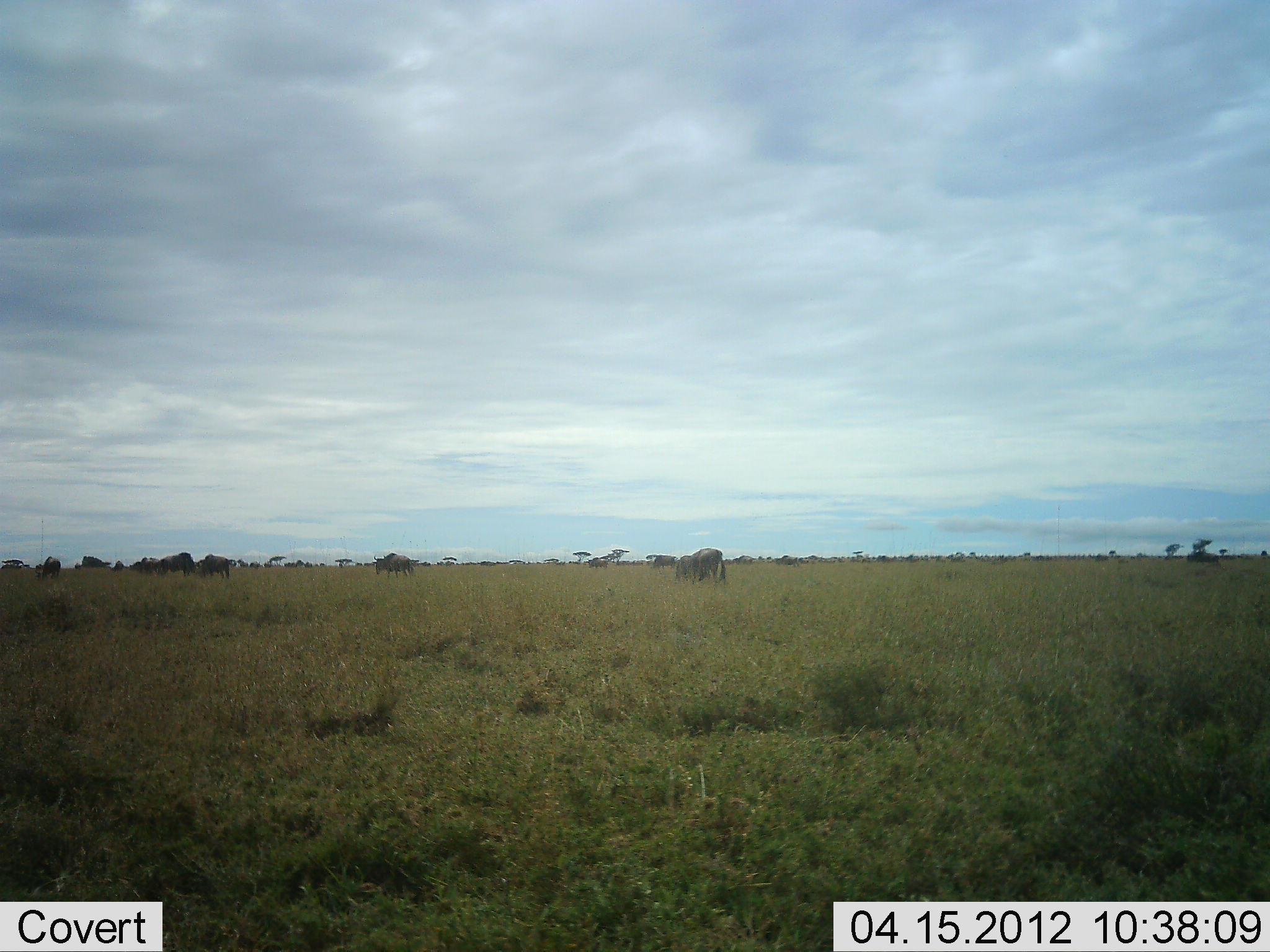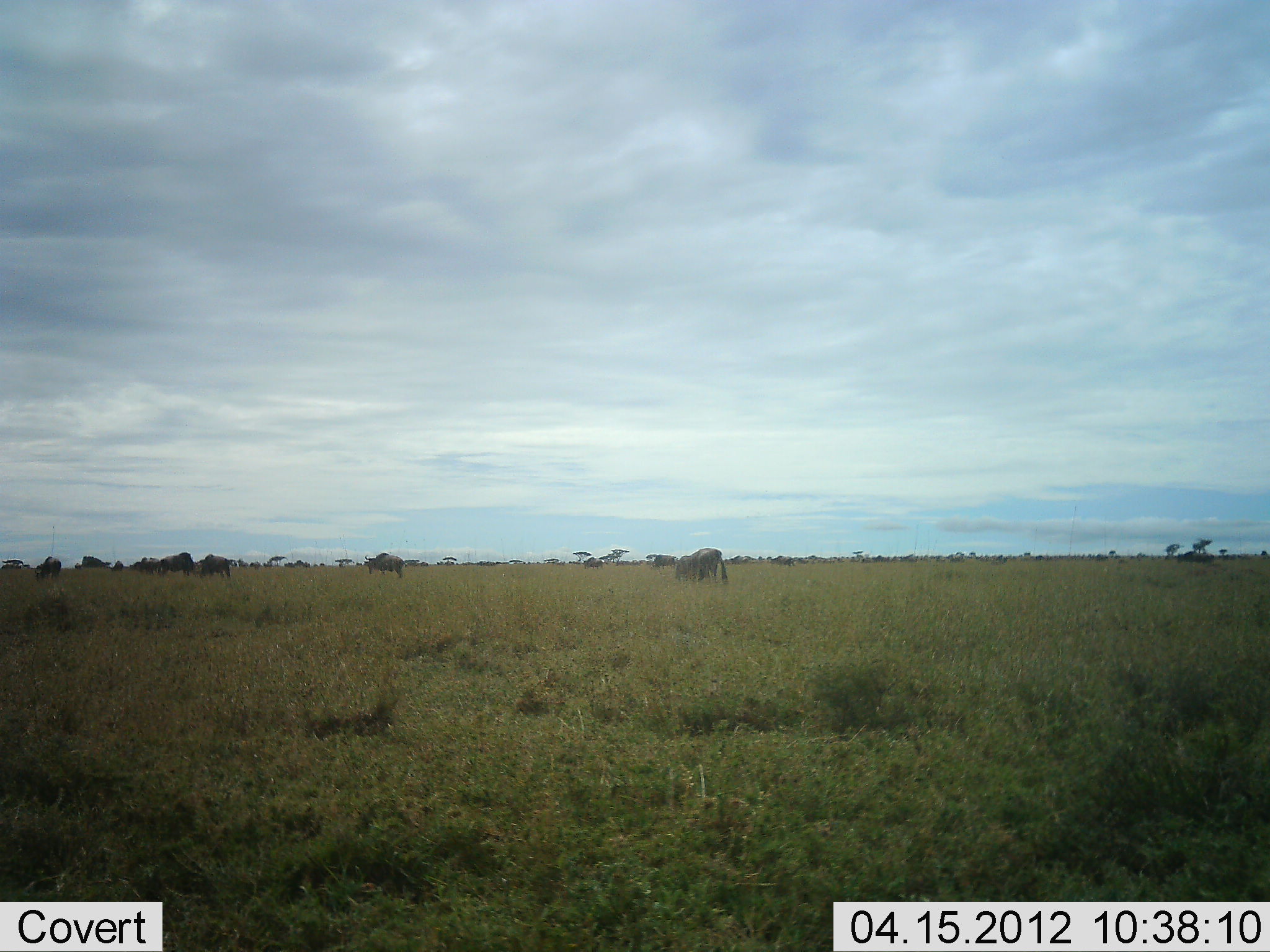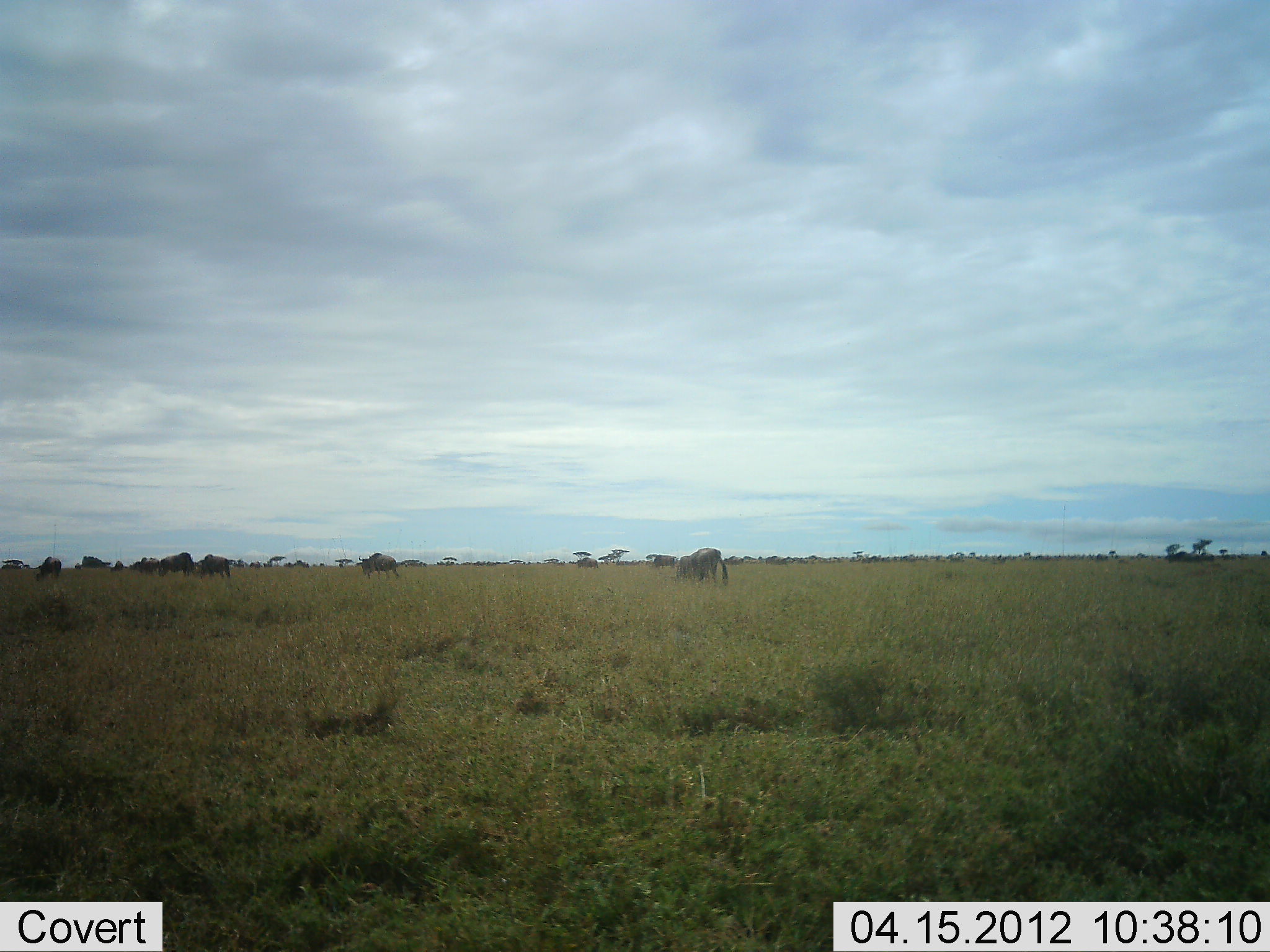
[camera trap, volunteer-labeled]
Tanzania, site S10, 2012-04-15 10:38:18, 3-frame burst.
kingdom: Animalia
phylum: Chordata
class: Mammalia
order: Artiodactyla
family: Bovidae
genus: Connochaetes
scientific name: Connochaetes taurinus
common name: blue wildebeest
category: wildebeest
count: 11-50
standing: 44%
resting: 4%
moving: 67%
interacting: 4%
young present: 0%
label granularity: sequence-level